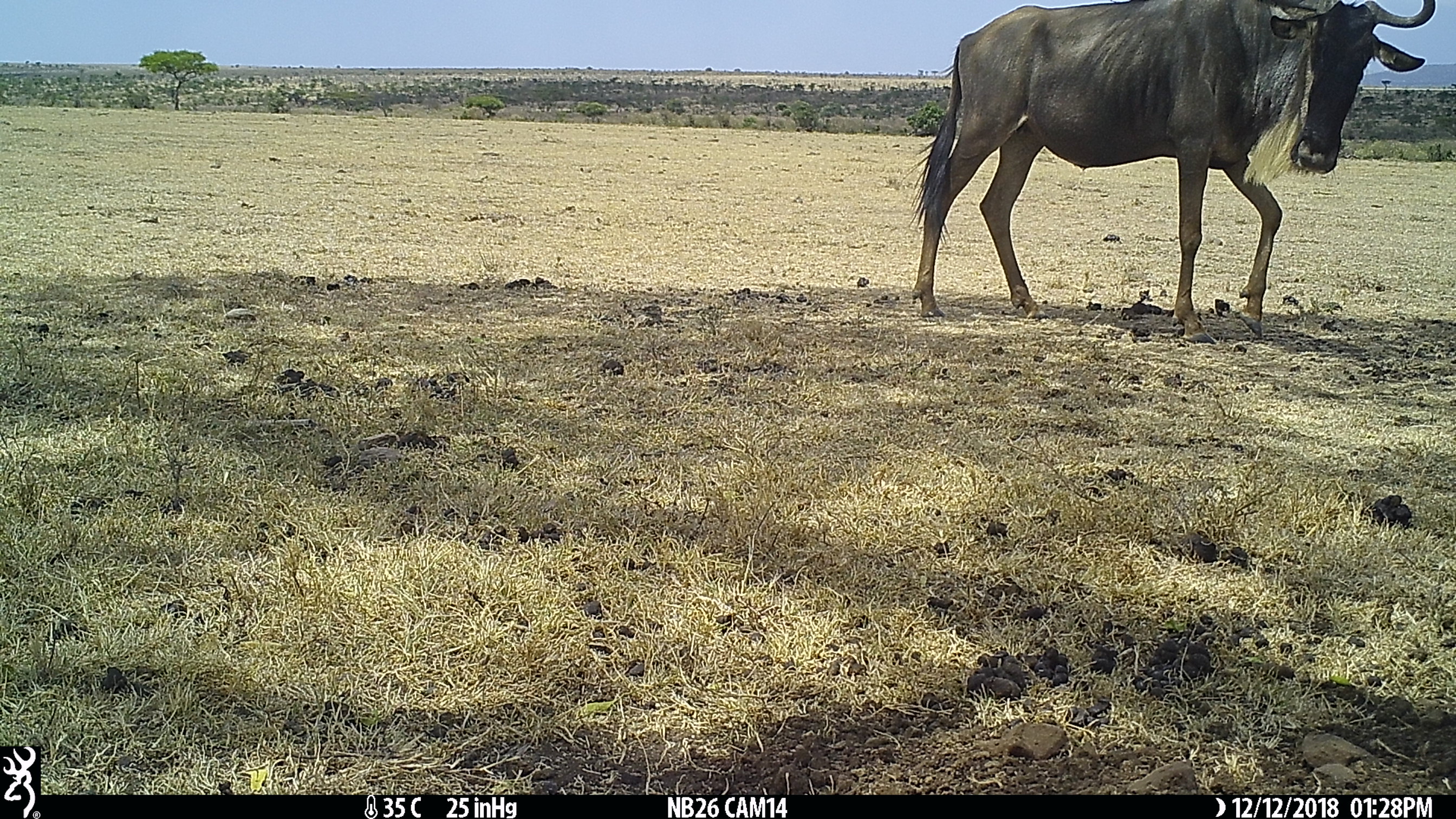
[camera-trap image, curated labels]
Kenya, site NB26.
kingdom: Animalia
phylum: Chordata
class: Mammalia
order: Artiodactyla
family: Bovidae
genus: Connochaetes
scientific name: Connochaetes taurinus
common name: blue wildebeest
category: wildebeest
Wildebeest (blue wildebeest) (Connochaetes taurinus).